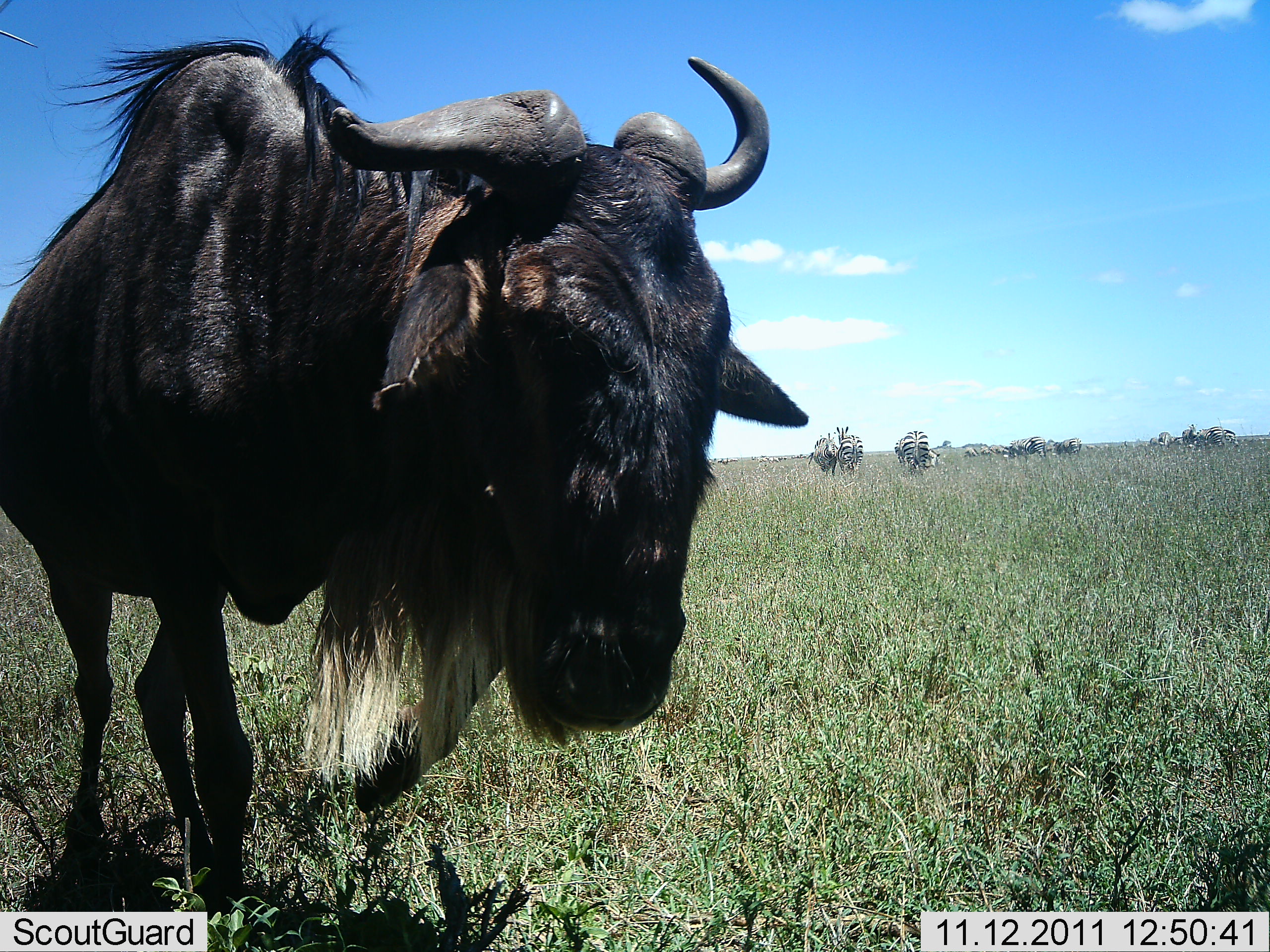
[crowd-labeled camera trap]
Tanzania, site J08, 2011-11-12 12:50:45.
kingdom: Animalia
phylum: Chordata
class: Mammalia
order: Artiodactyla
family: Bovidae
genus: Connochaetes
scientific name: Connochaetes taurinus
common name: blue wildebeest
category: wildebeest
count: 1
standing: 60%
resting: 0%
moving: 40%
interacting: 0%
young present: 0%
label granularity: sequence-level